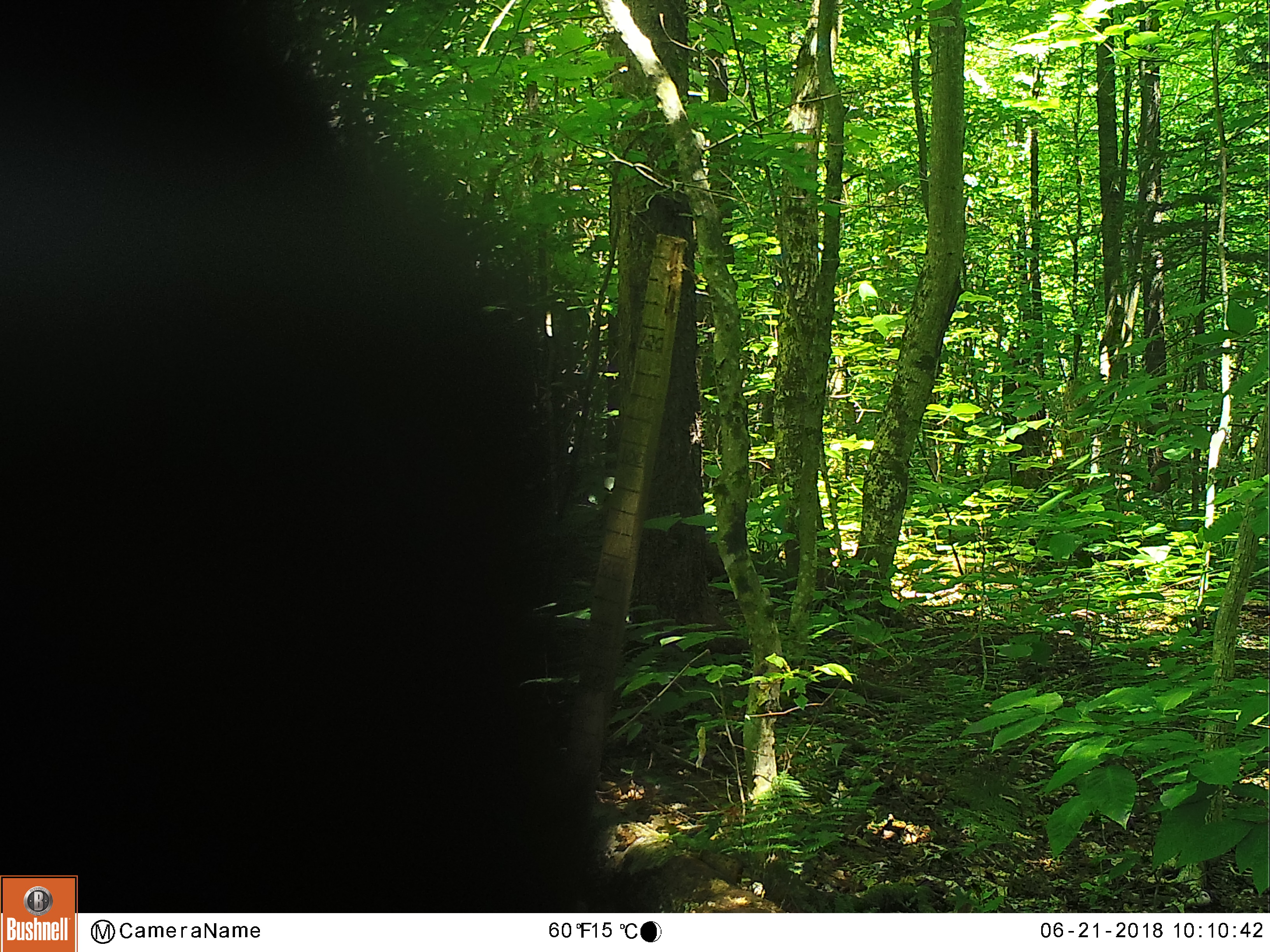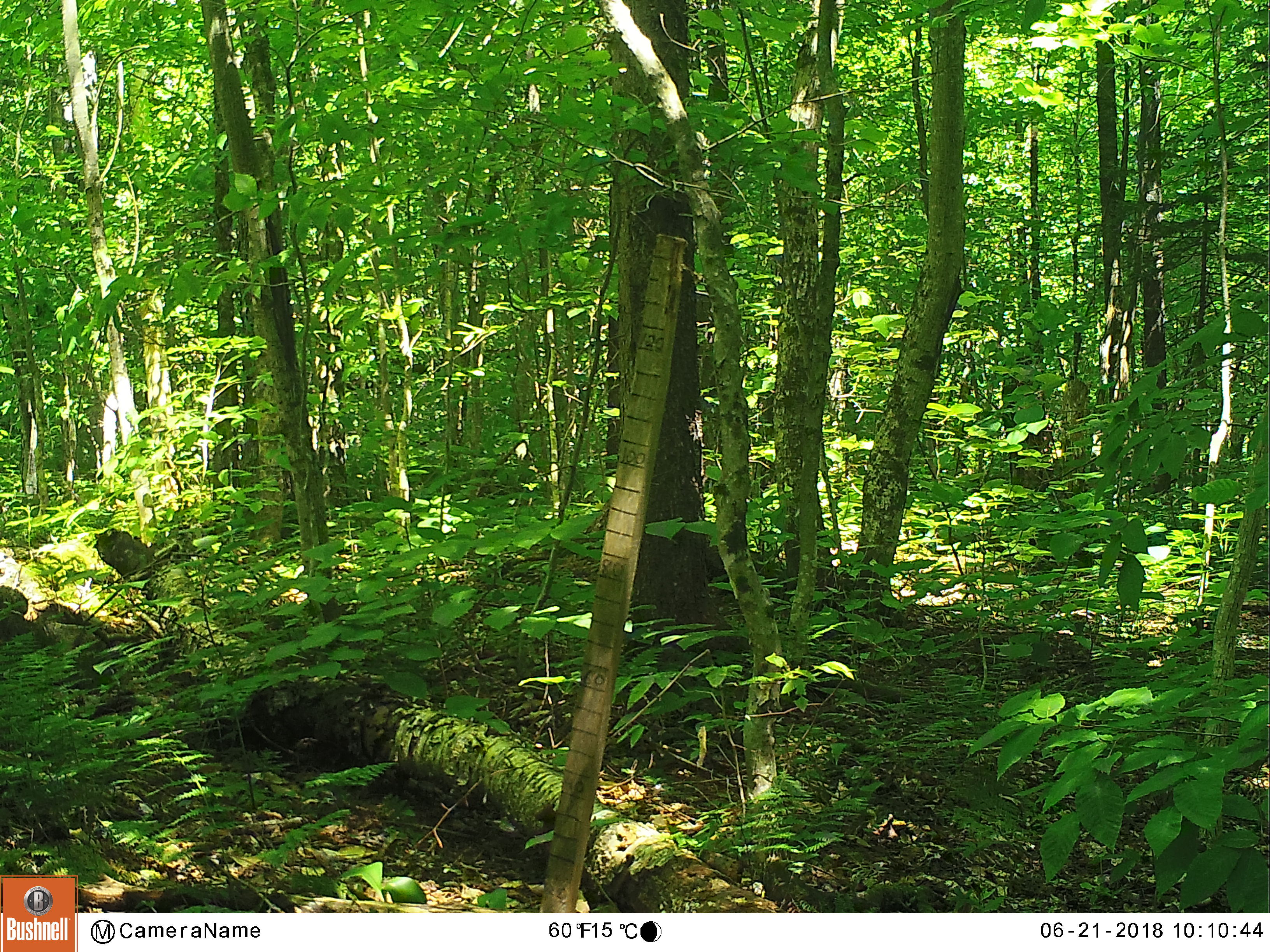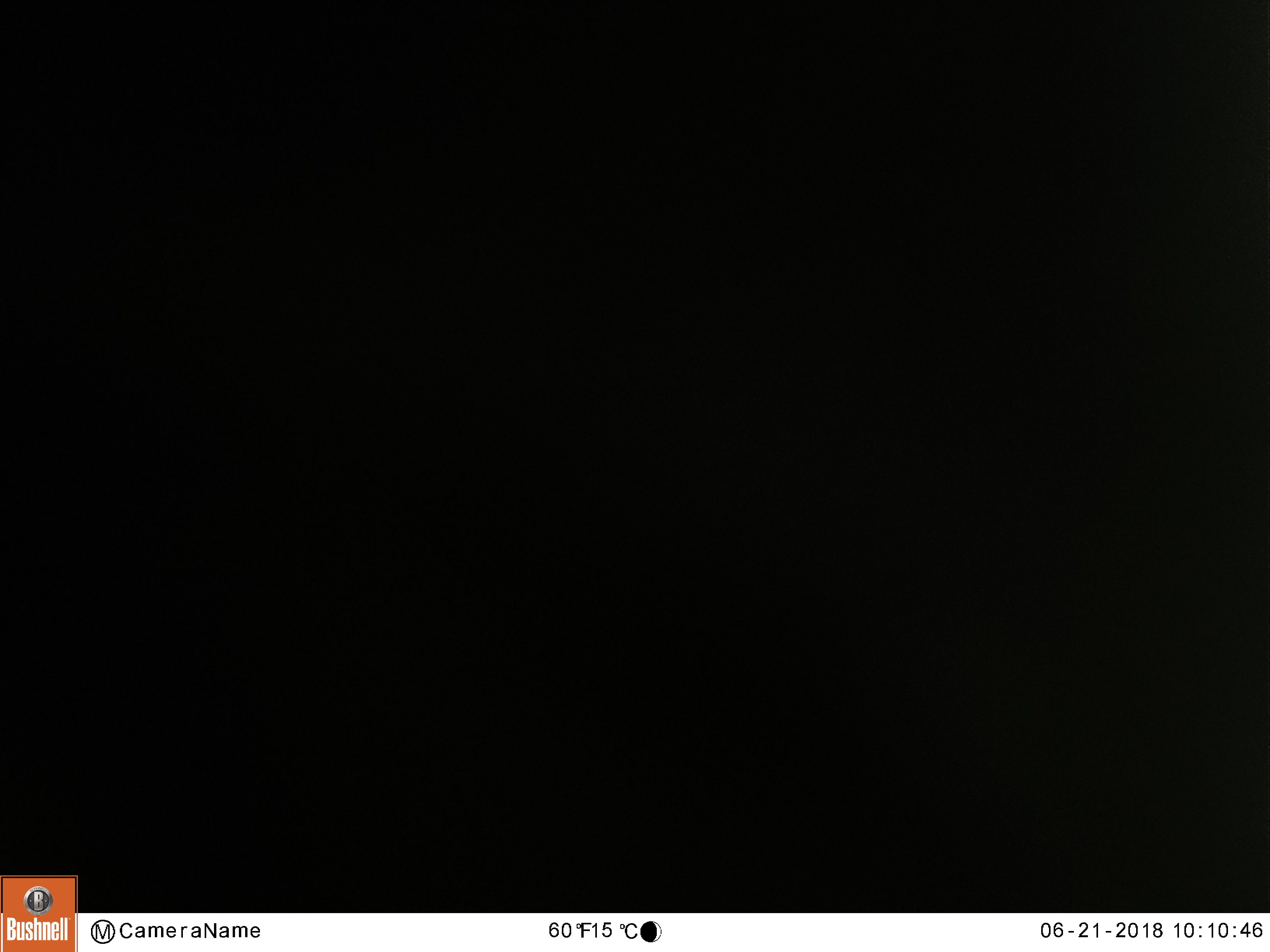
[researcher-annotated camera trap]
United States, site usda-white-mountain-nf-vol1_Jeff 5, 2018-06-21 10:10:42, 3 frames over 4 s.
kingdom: Animalia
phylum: Chordata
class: Mammalia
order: Carnivora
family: Ursidae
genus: Ursus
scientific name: Ursus americanus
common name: black bear